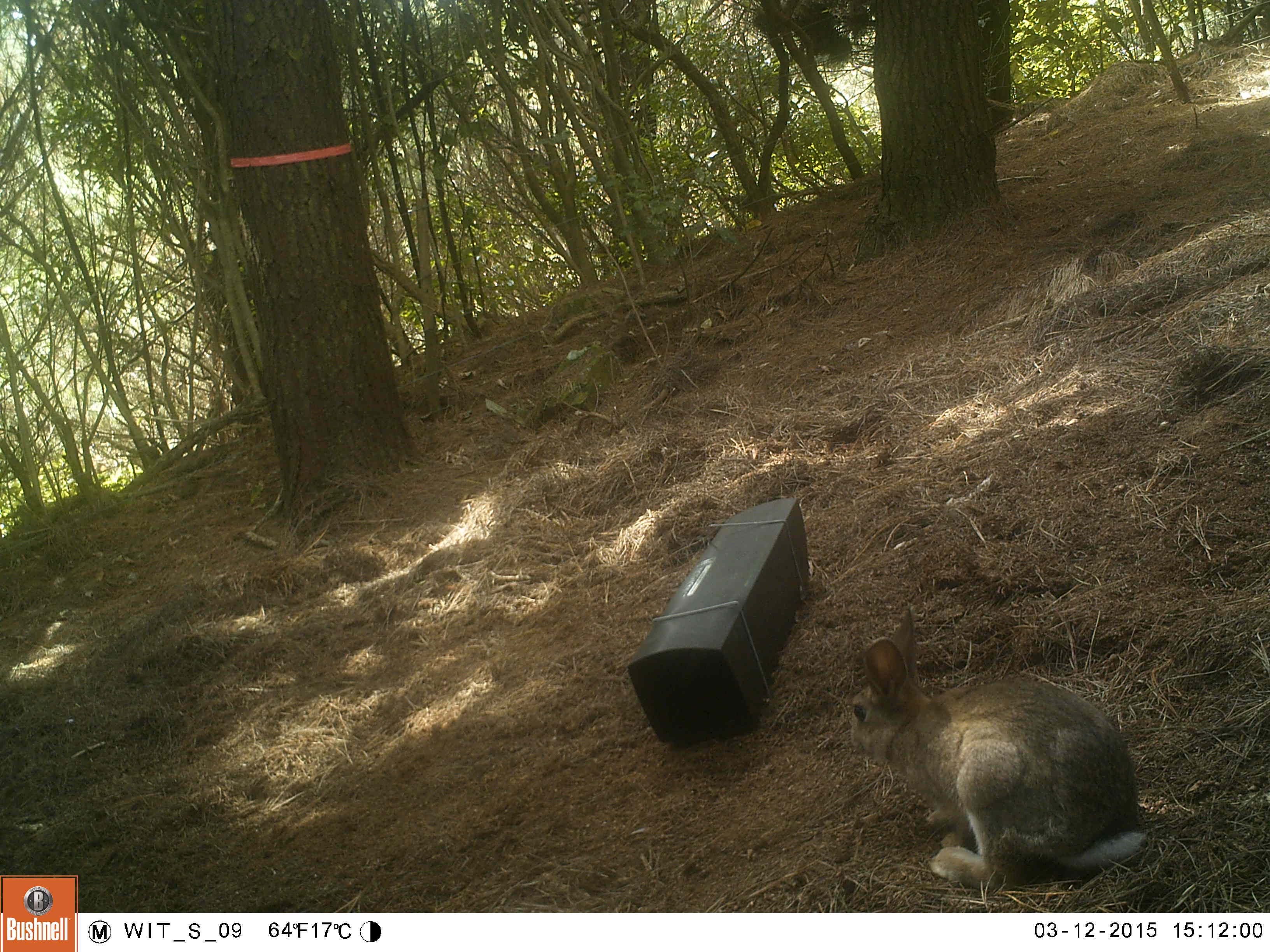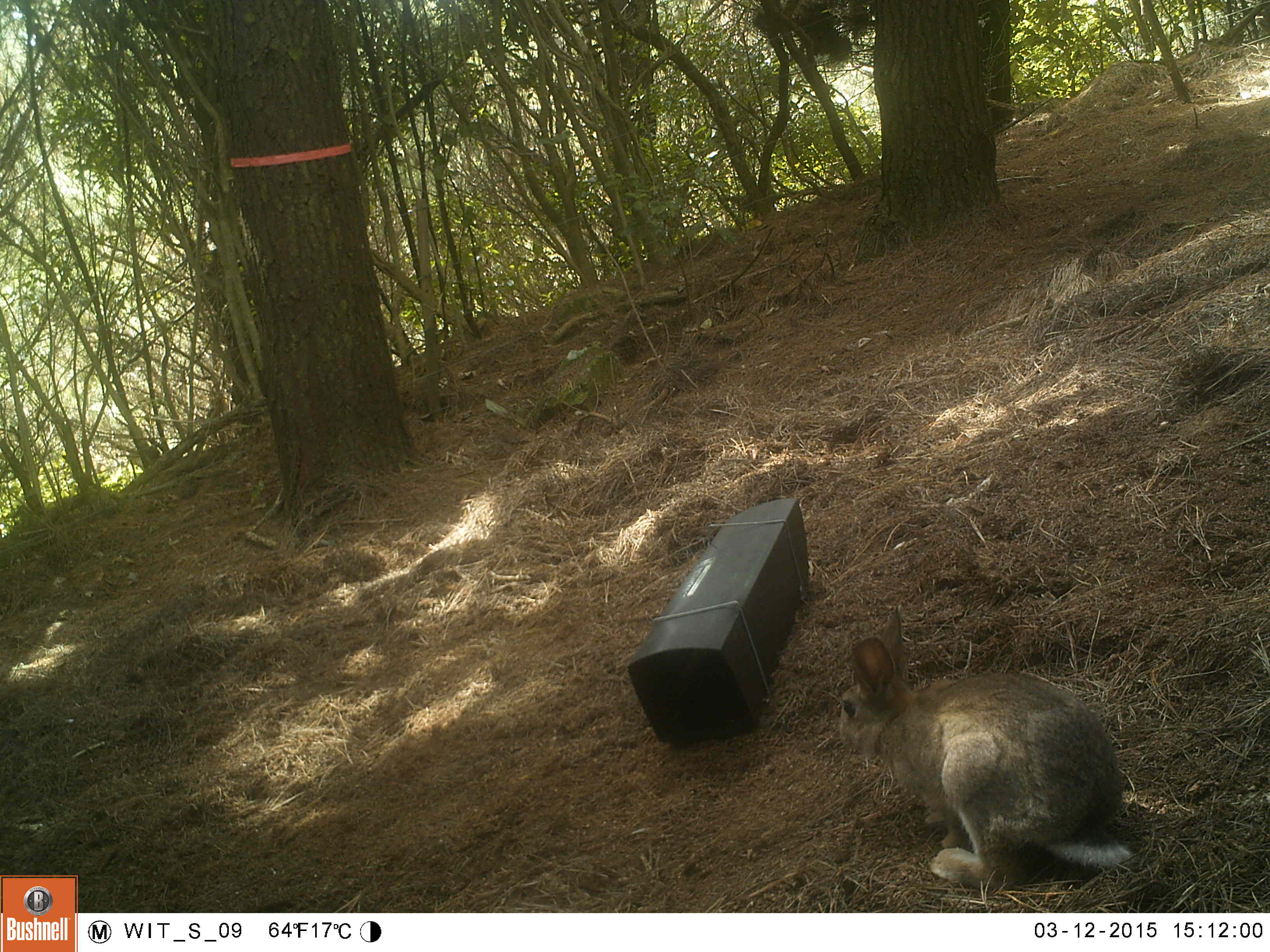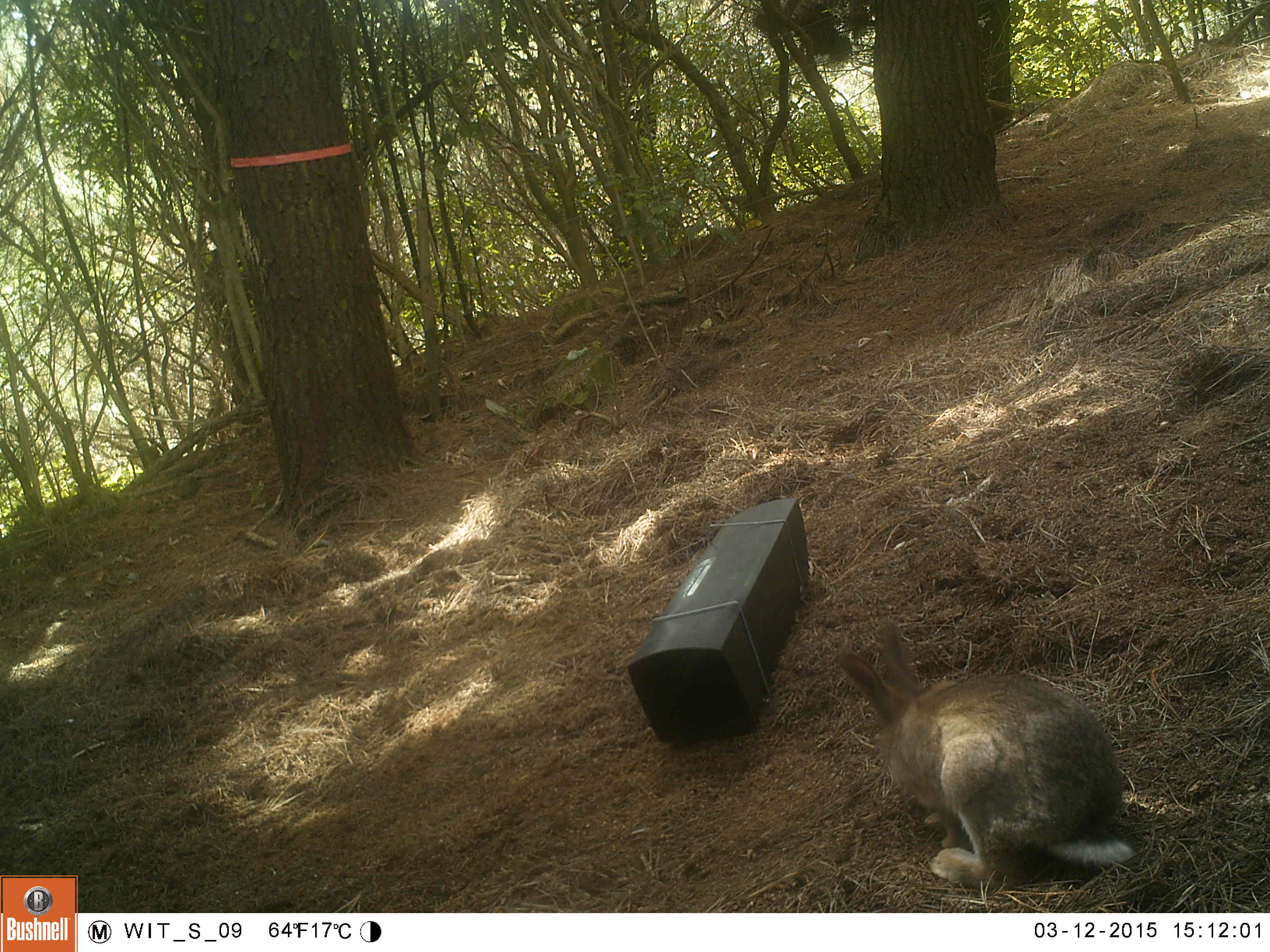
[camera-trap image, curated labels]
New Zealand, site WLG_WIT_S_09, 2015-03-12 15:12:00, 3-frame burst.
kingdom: Animalia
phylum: Chordata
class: Mammalia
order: Lagomorpha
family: Leporidae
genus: Oryctolagus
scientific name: Oryctolagus cuniculus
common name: european rabbit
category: rabbit